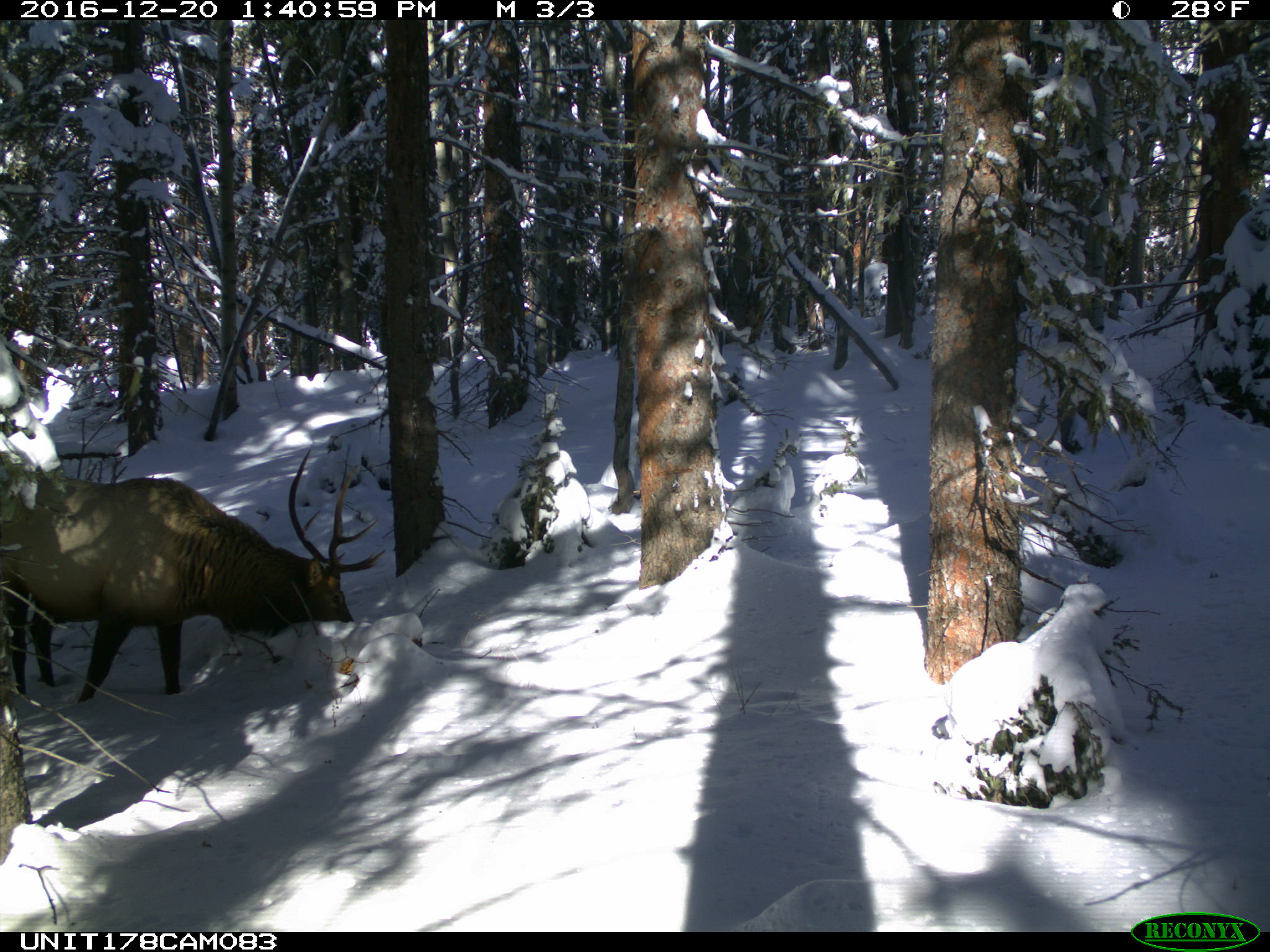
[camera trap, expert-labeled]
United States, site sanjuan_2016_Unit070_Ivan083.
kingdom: Animalia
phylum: Chordata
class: Mammalia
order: Artiodactyla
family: Cervidae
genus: Cervus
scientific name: Cervus elaphus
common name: red deer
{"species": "Cervus elaphus (red deer)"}